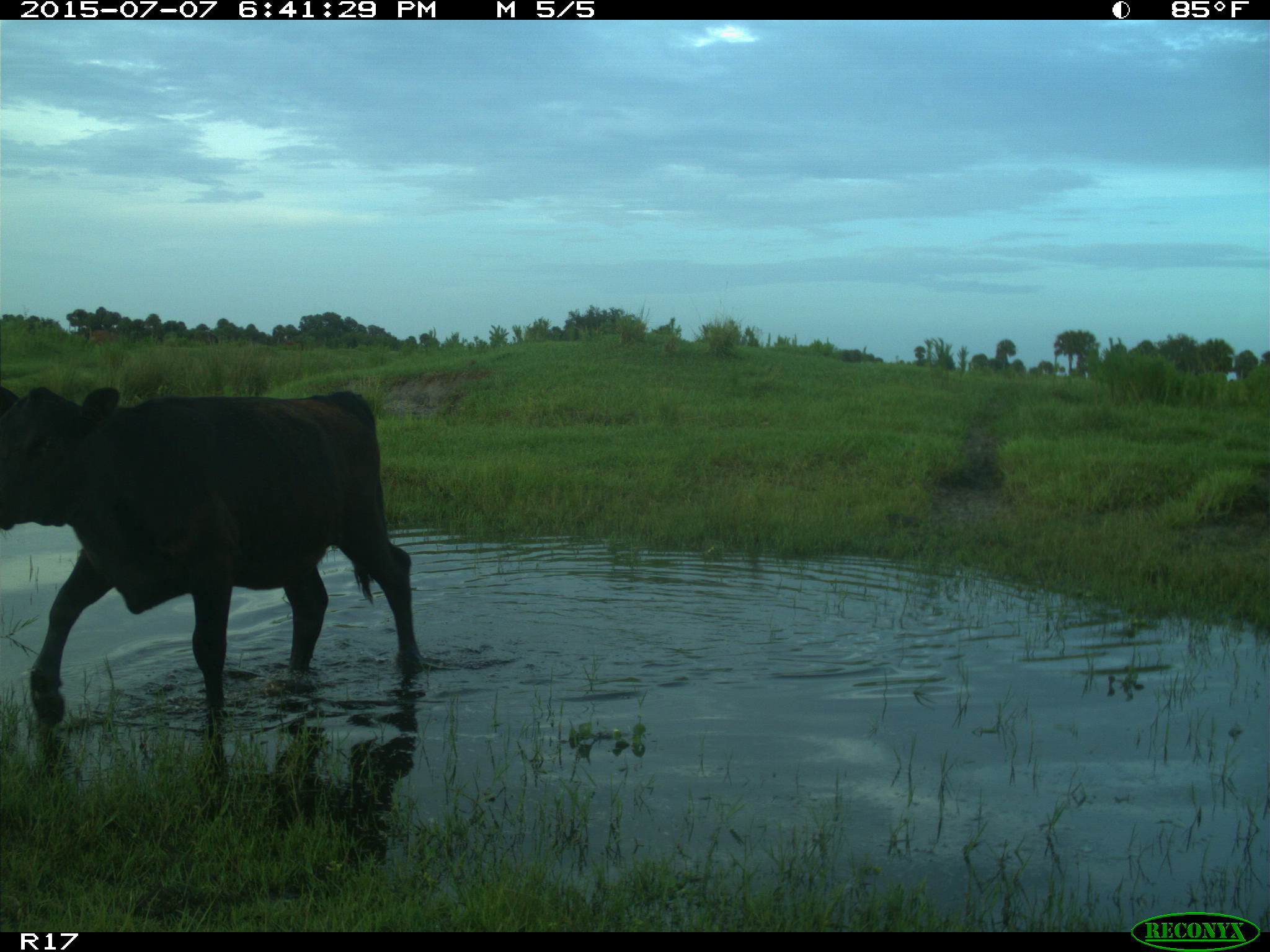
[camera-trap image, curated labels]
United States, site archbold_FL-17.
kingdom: Animalia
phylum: Chordata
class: Mammalia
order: Artiodactyla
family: Bovidae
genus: Bos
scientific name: Bos taurus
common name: domestic cow